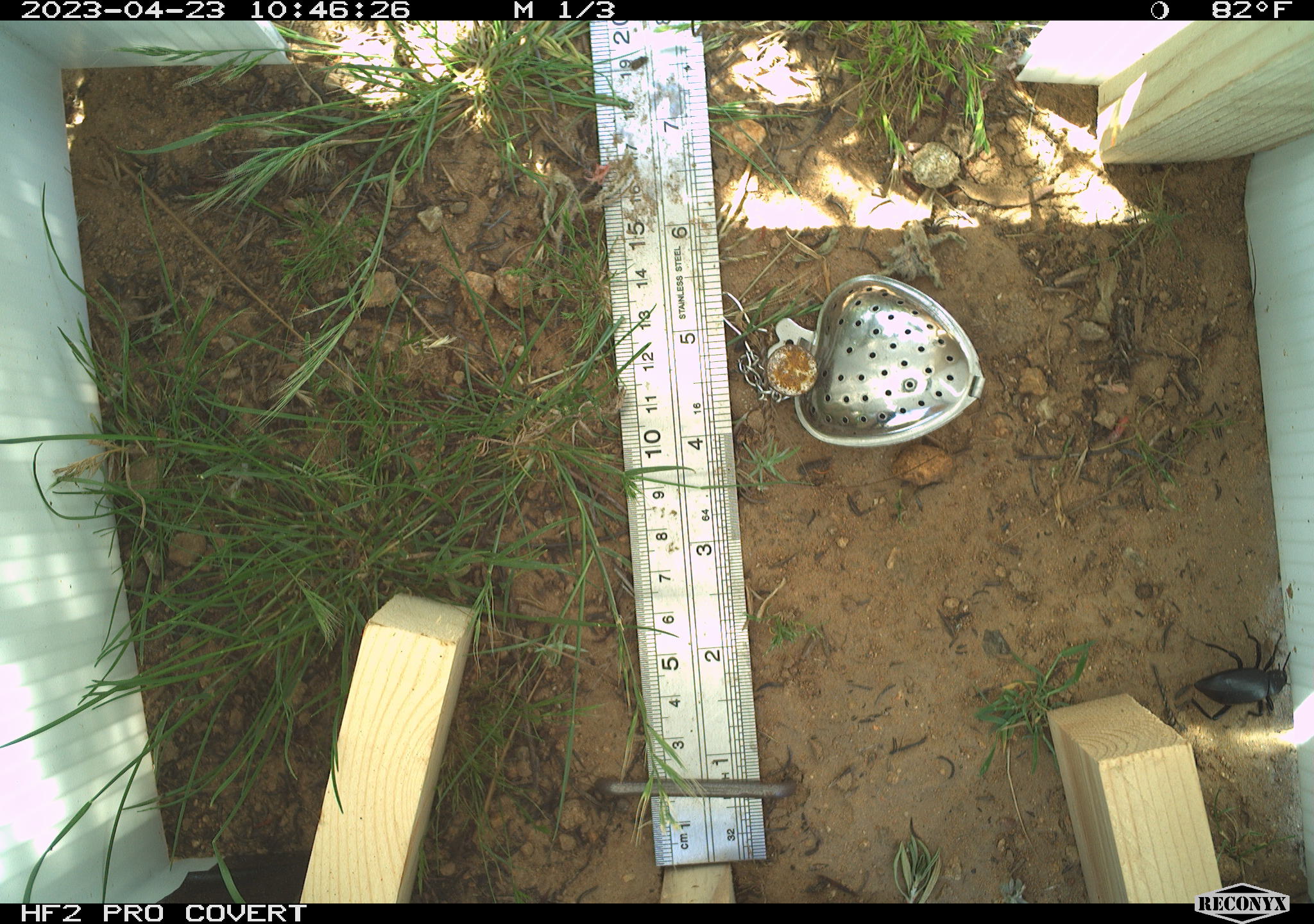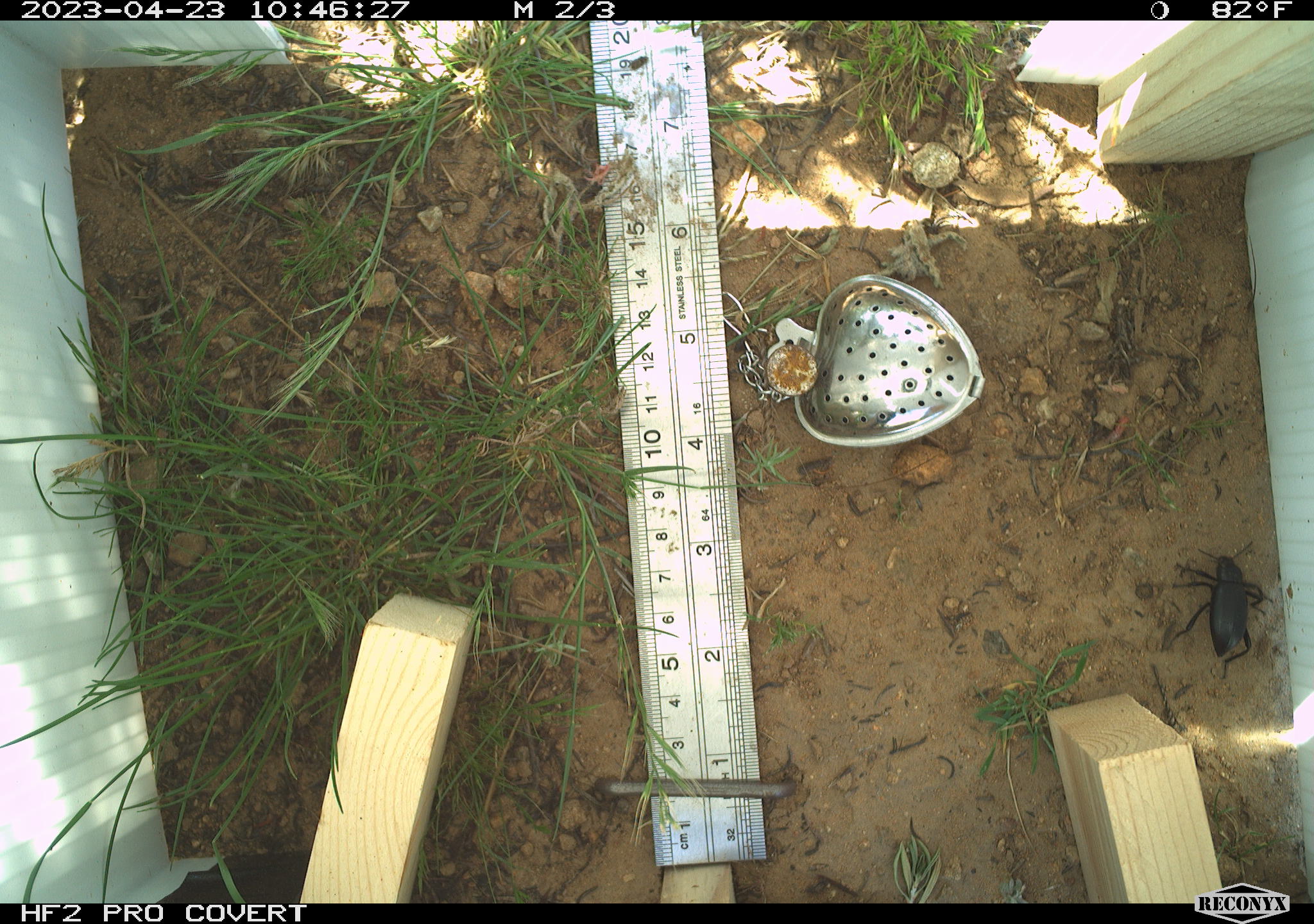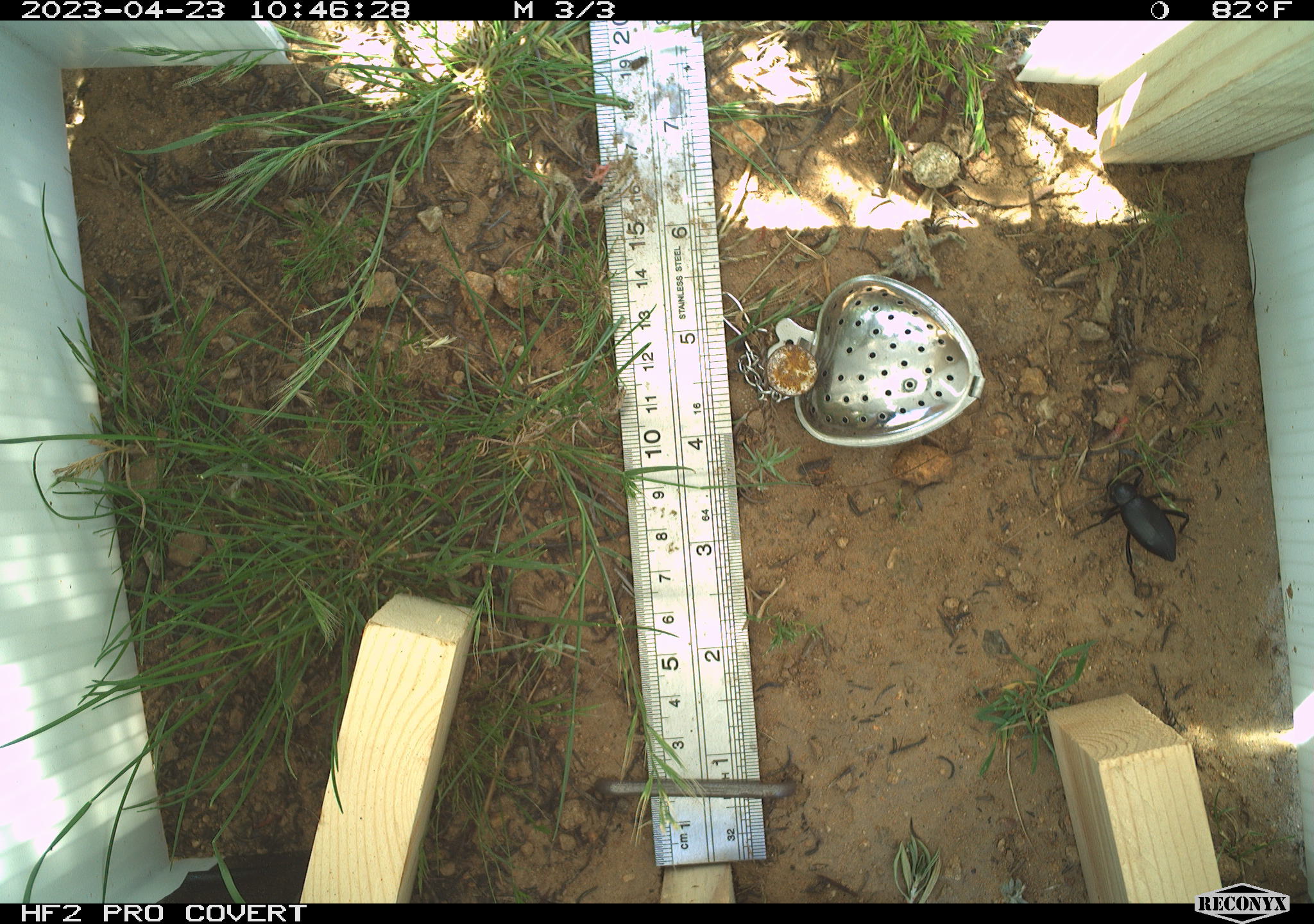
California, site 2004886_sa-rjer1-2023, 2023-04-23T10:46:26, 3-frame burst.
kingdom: Animalia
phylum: Arthropoda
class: Insecta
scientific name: Insecta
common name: insect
Insect (Insecta).